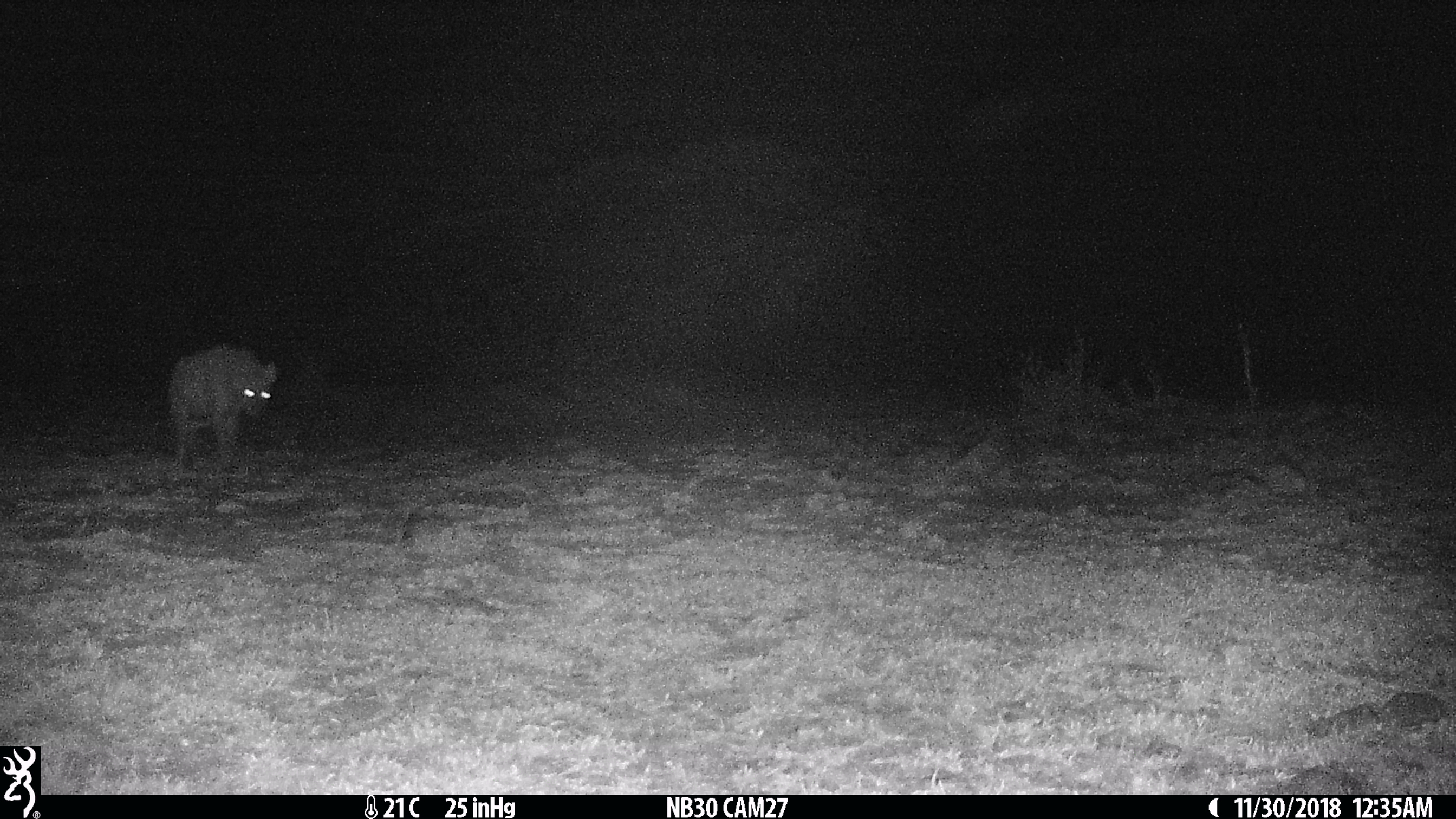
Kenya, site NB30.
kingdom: Animalia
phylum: Chordata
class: Mammalia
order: Carnivora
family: Hyaenidae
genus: Crocuta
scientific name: Crocuta crocuta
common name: spotted hyena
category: hyena spotted